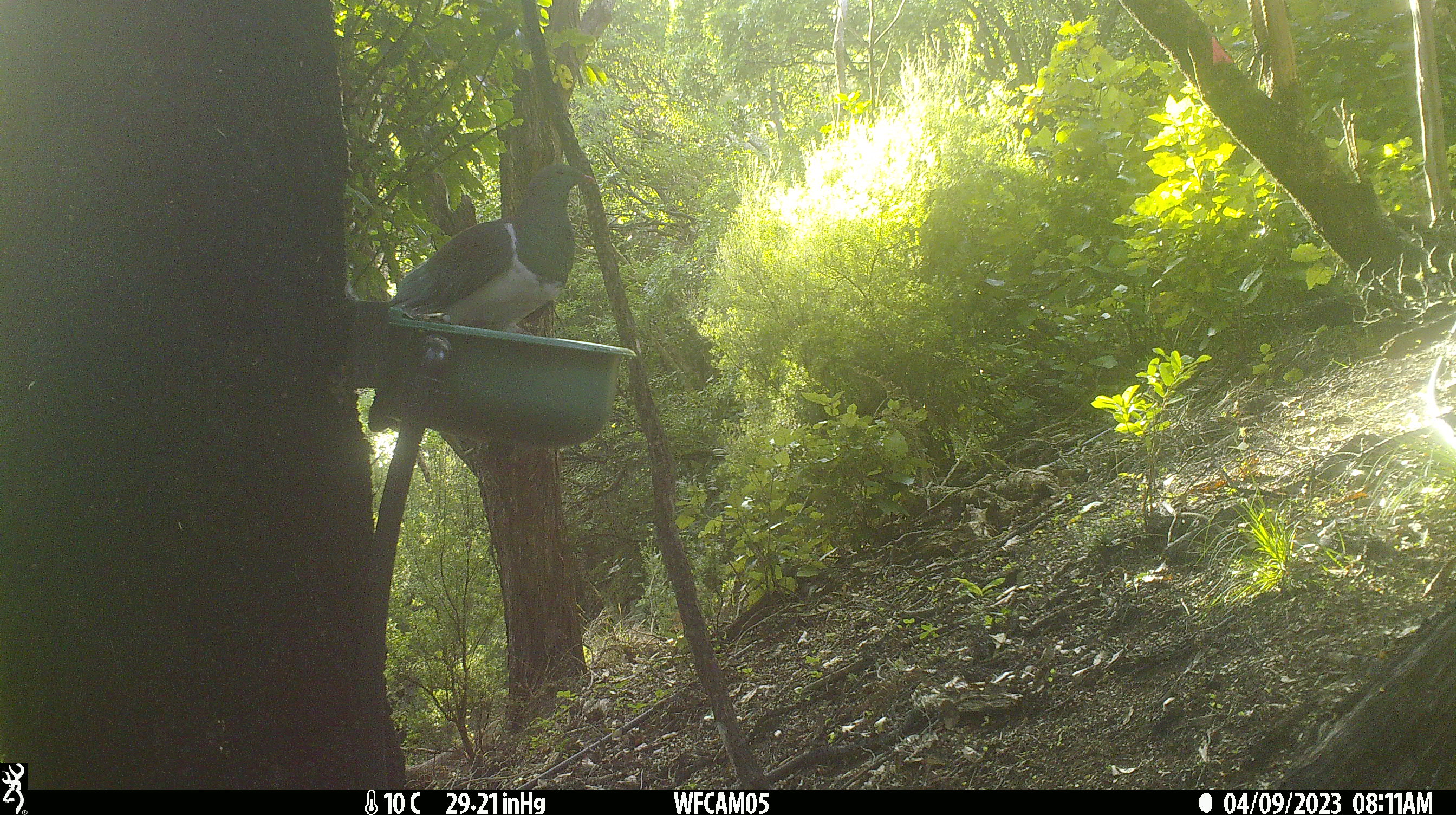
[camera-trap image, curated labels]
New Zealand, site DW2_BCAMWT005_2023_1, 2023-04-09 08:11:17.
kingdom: Animalia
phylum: Chordata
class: Aves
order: Columbiformes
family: Columbidae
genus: Hemiphaga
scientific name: Hemiphaga novaeseelandiae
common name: new zealand pigeon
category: kereru